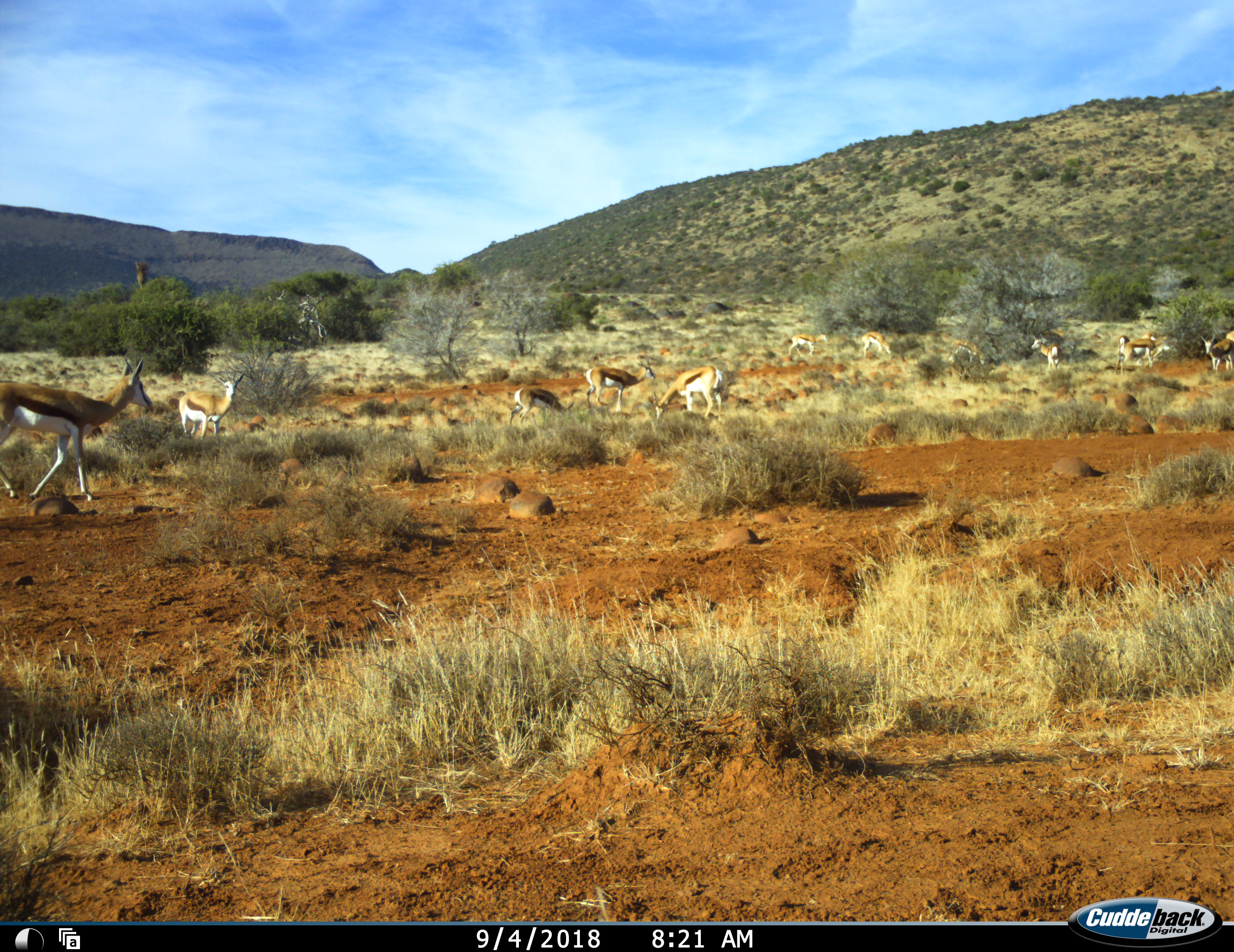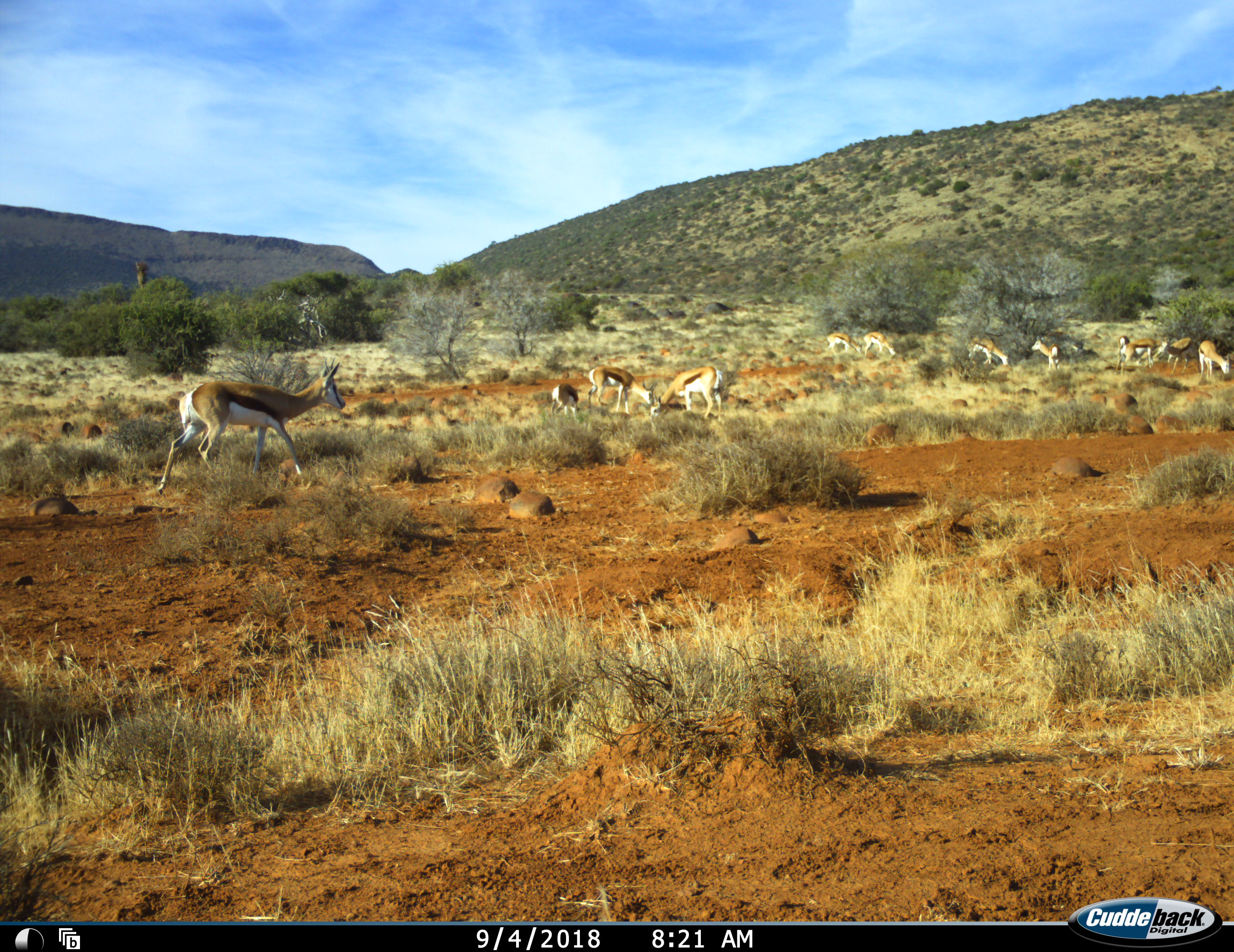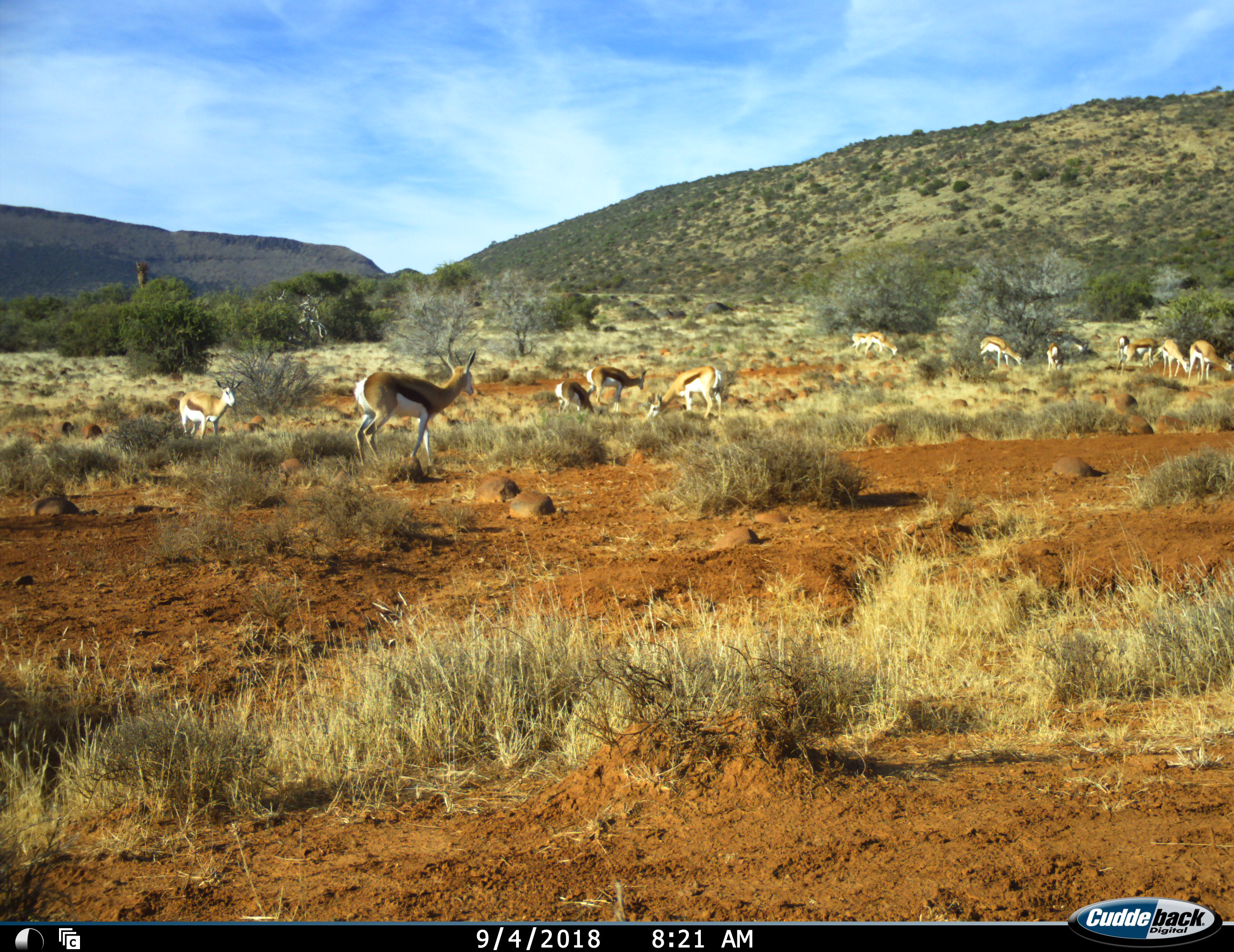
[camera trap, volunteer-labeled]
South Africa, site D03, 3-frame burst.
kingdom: Animalia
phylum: Chordata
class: Mammalia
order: Artiodactyla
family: Bovidae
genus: Antidorcas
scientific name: Antidorcas marsupialis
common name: springbok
Springbok (Antidorcas marsupialis), count 11-50. Behavior (volunteer vote fractions): standing 78%, resting 0%, moving 89%, interacting 22%. Young present (vote fraction): 44%. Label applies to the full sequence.